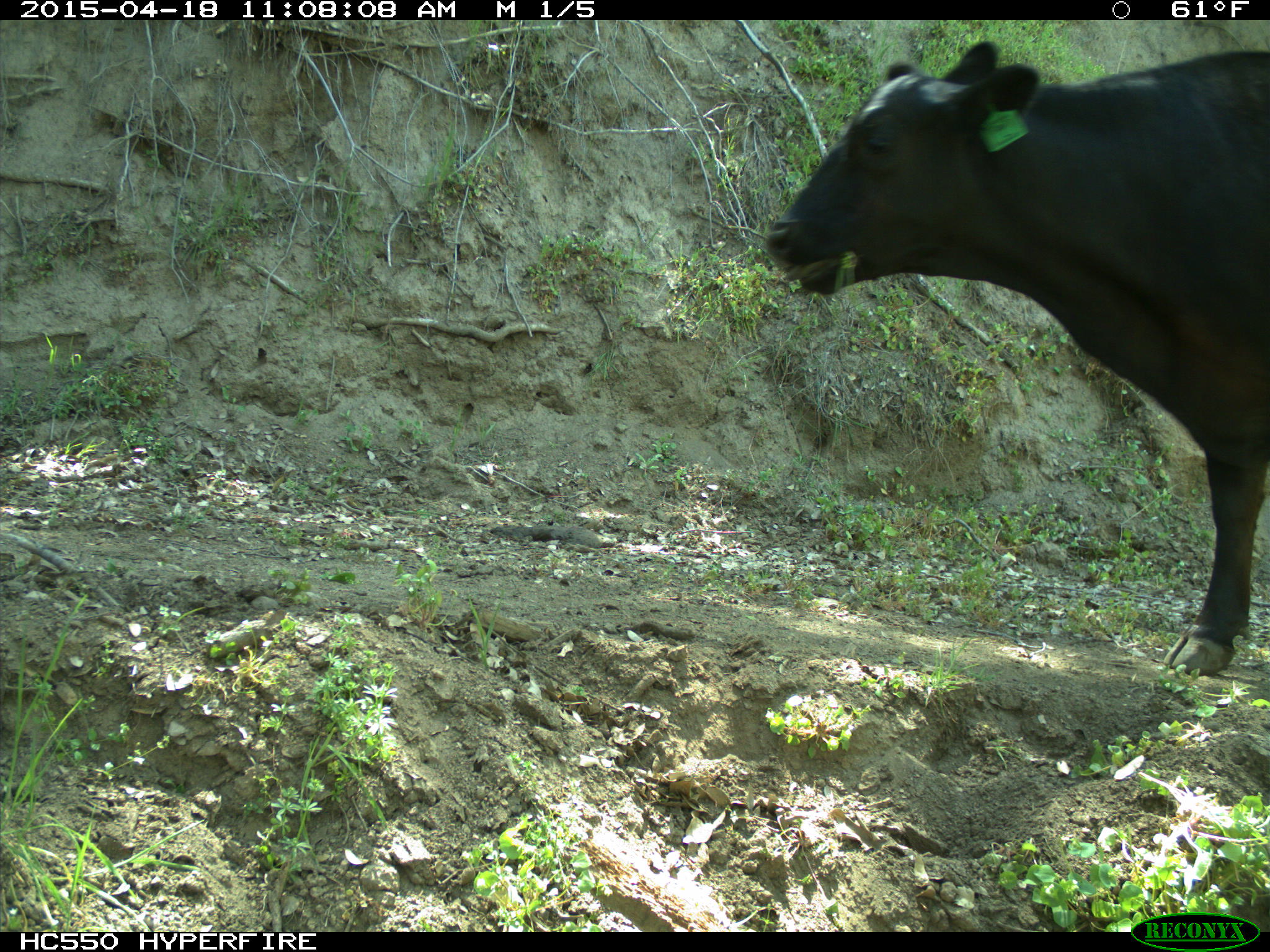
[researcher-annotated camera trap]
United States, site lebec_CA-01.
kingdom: Animalia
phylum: Chordata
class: Mammalia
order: Artiodactyla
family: Bovidae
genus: Bos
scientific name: Bos taurus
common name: domestic cow